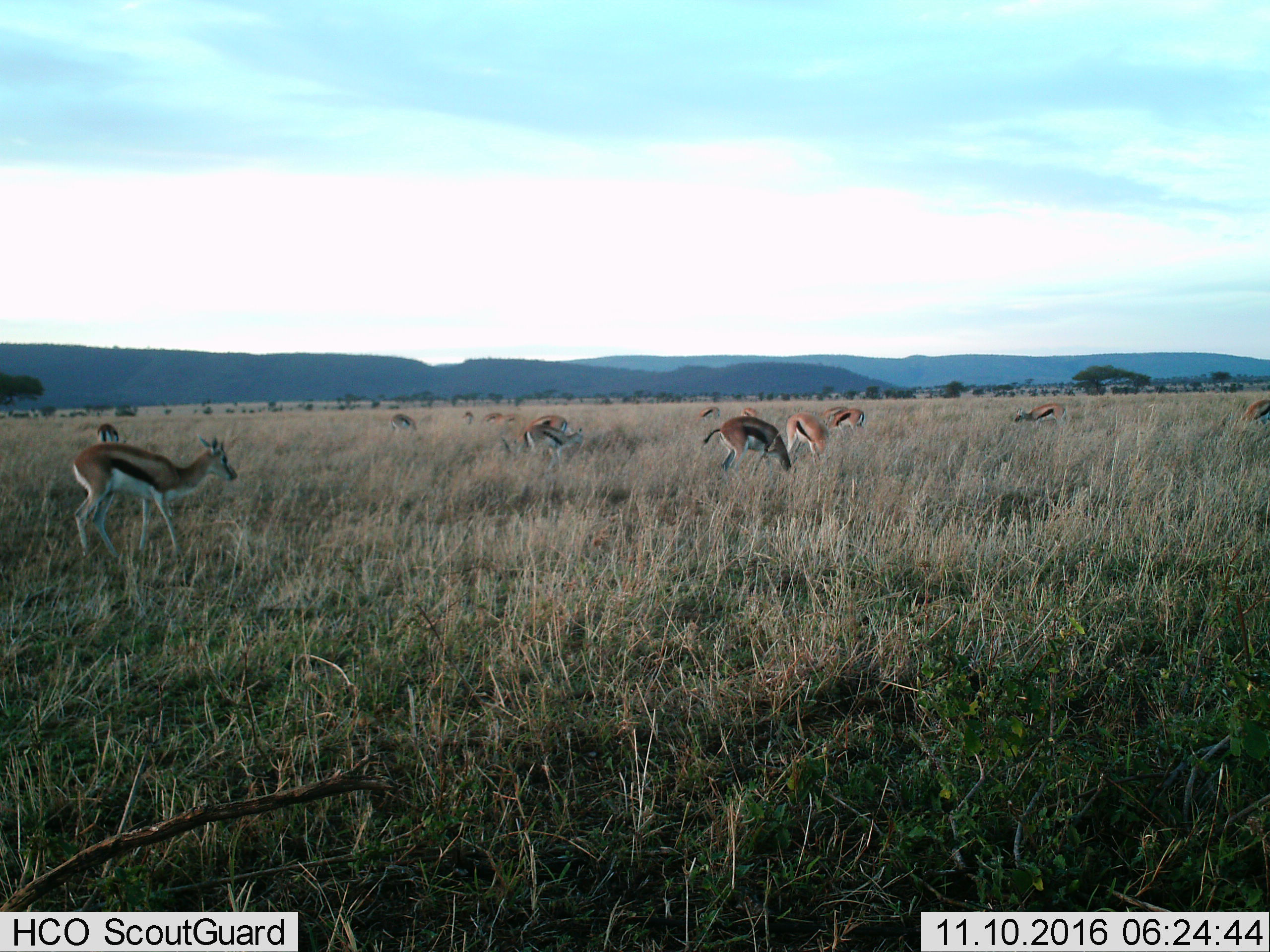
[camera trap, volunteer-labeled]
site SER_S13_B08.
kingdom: Animalia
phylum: Chordata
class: Mammalia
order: Artiodactyla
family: Bovidae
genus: Eudorcas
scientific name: Eudorcas thomsonii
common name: thomson's gazelle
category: gazellethomsons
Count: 11-50.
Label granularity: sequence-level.